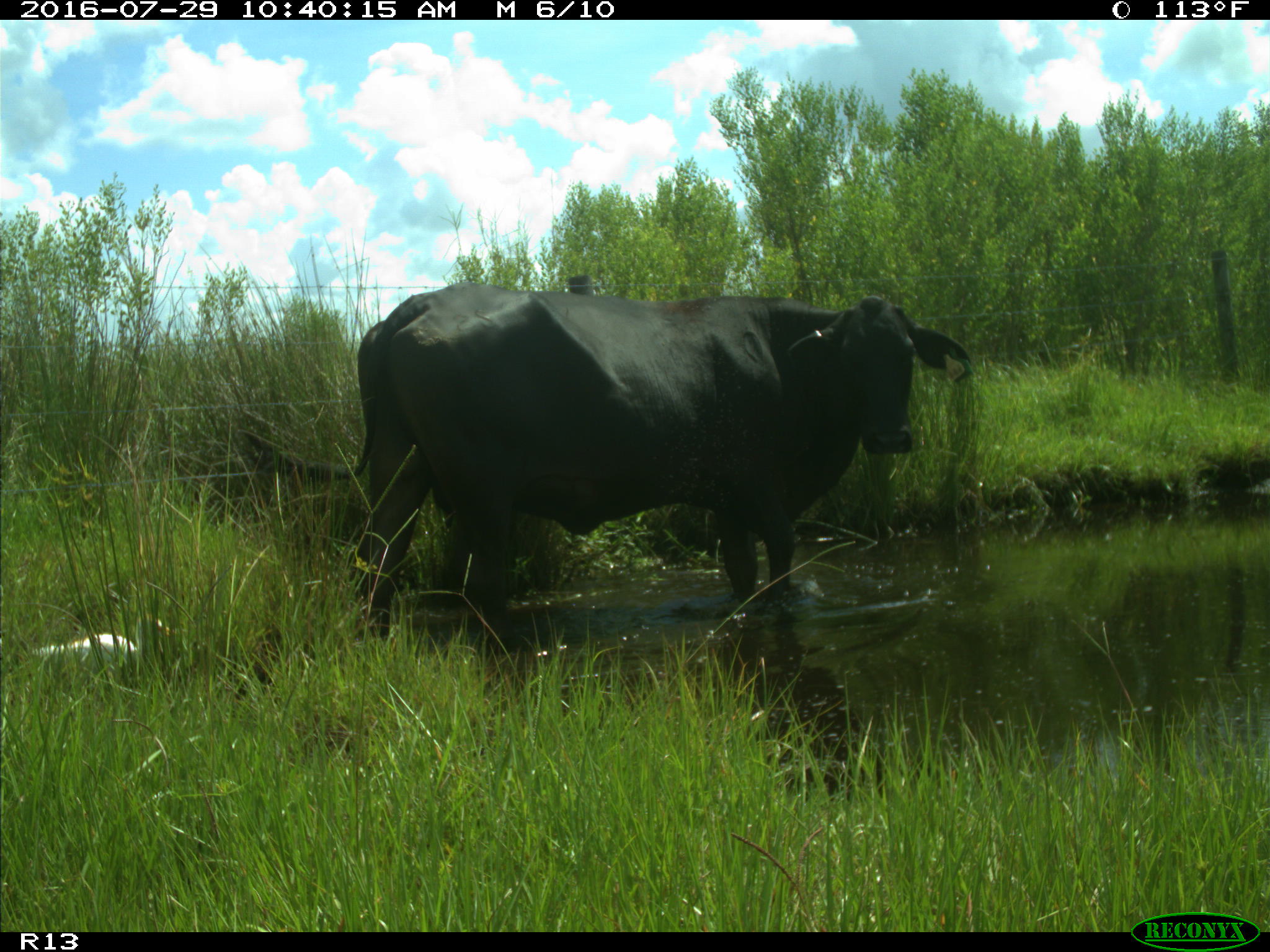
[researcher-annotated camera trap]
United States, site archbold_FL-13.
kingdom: Animalia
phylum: Chordata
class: Mammalia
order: Artiodactyla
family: Bovidae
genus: Bos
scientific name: Bos taurus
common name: domestic cow